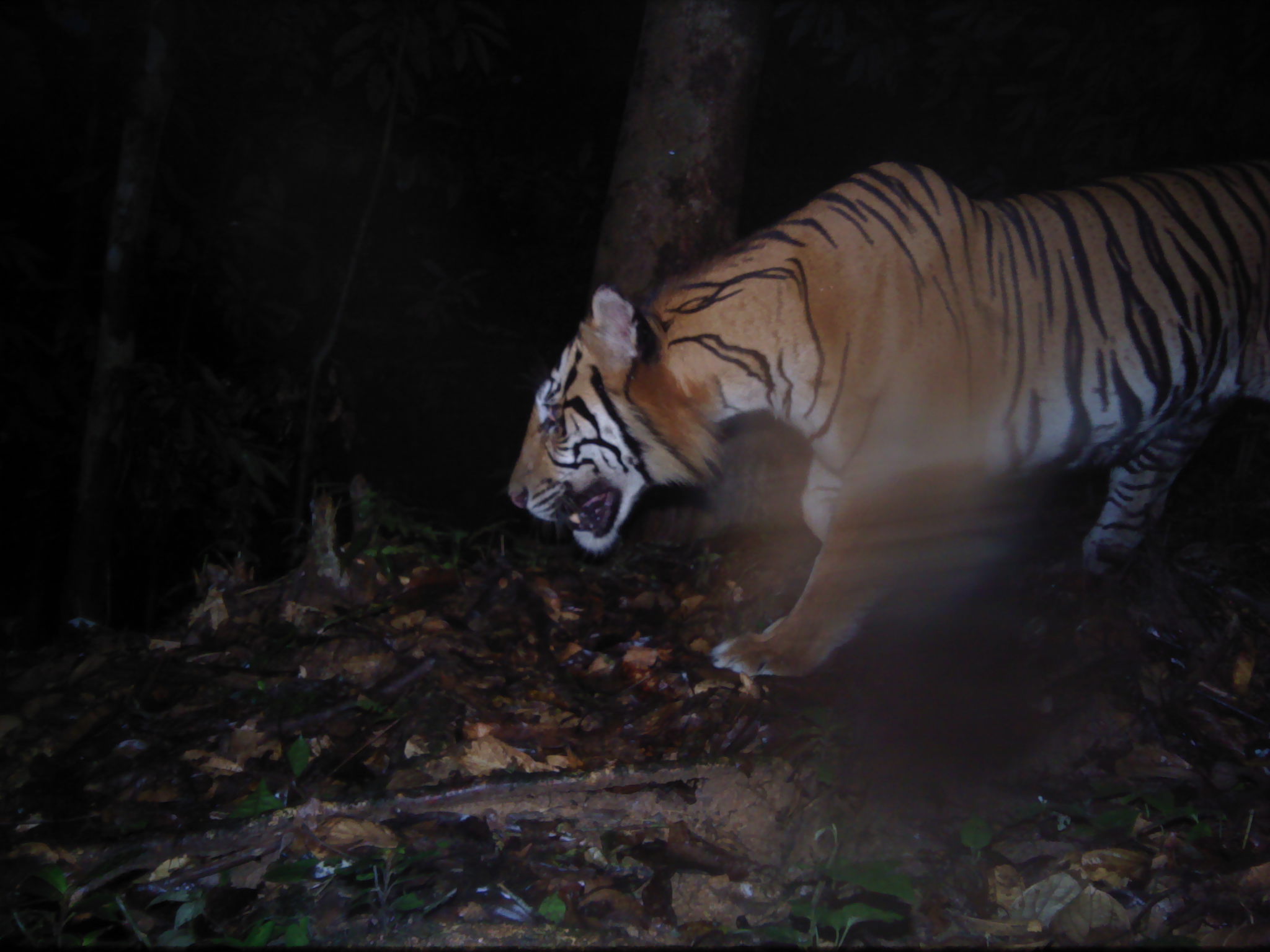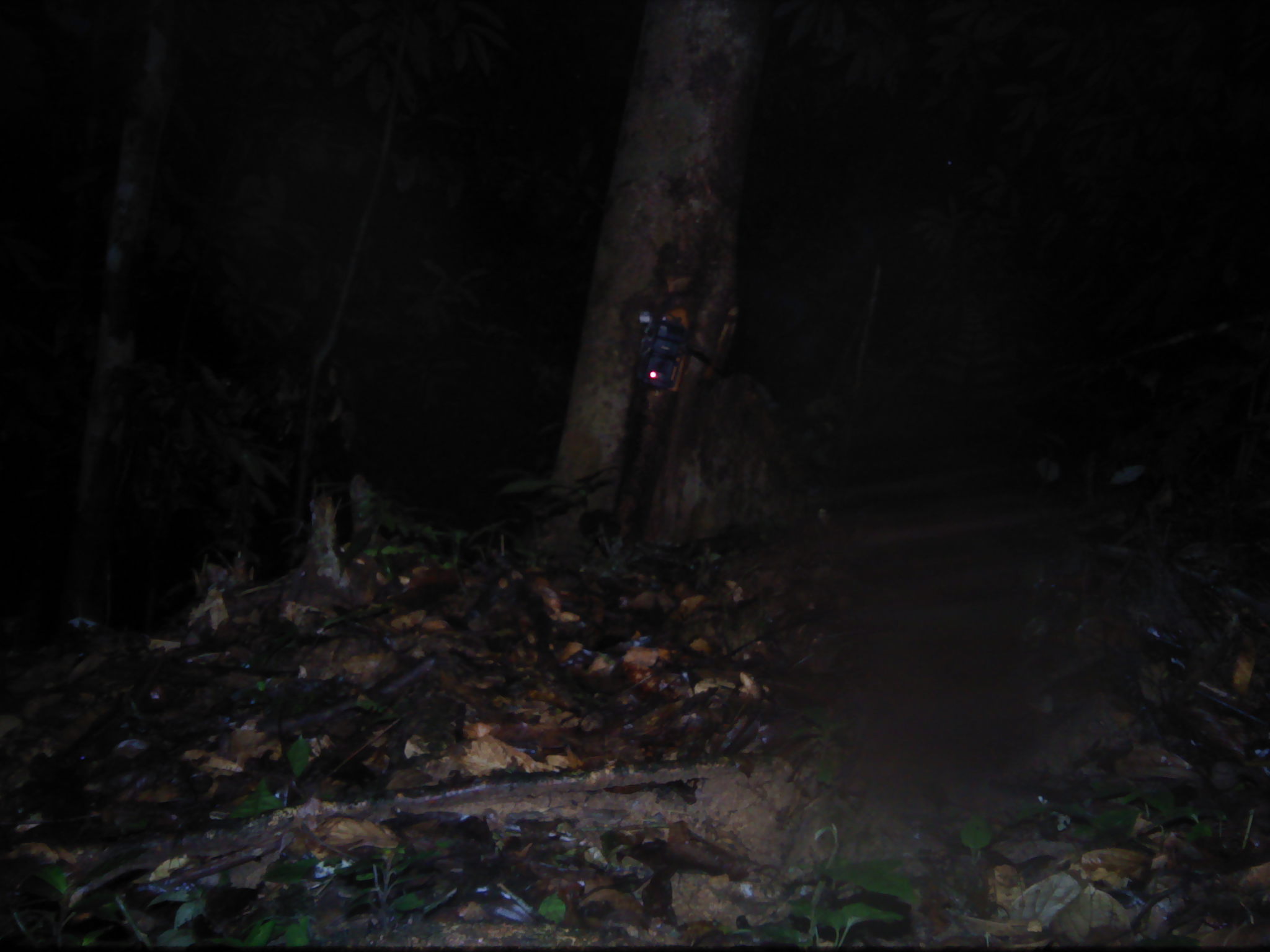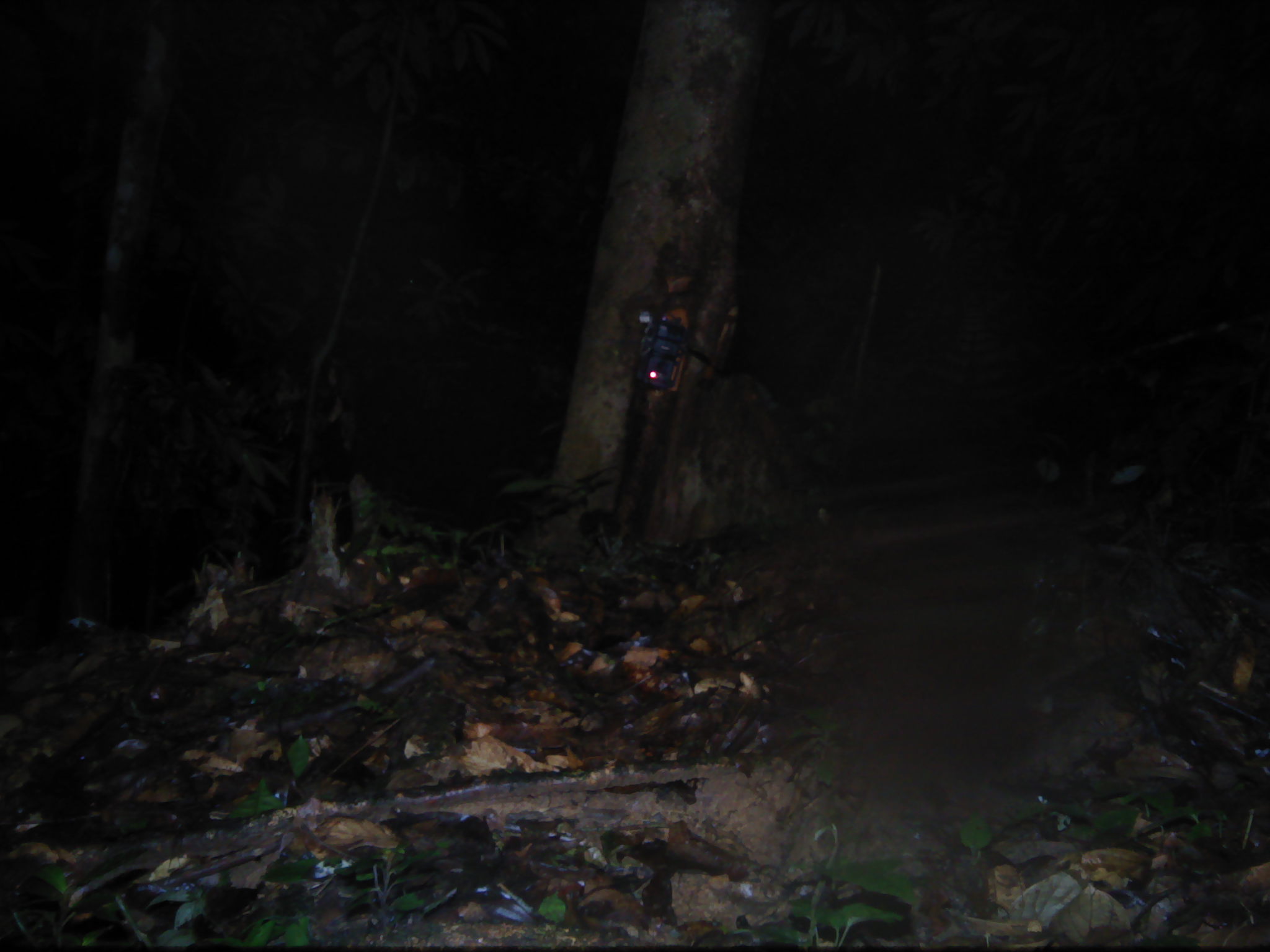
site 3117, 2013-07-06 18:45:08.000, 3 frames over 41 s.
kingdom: Animalia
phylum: Chordata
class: Mammalia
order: Carnivora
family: Felidae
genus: Panthera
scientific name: Panthera tigris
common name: tiger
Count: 1.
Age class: adult.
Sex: male.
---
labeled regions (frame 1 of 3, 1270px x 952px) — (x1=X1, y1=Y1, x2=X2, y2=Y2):
panthera tigris: (x1=505, y1=152, x2=1270, y2=678)